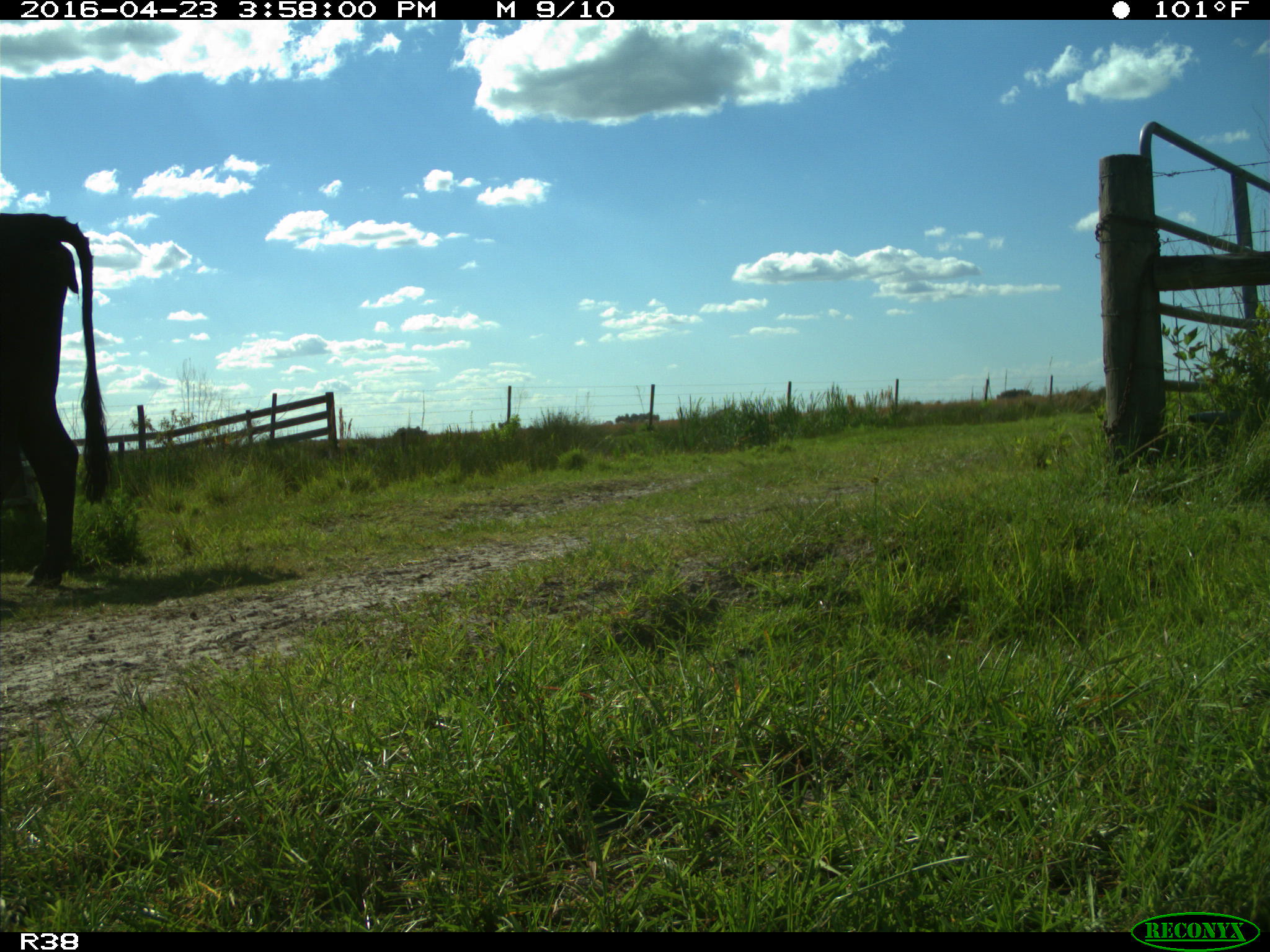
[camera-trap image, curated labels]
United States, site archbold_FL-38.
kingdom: Animalia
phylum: Chordata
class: Mammalia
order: Artiodactyla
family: Bovidae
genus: Bos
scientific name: Bos taurus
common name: domestic cow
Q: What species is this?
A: Bos taurus (domestic cow).